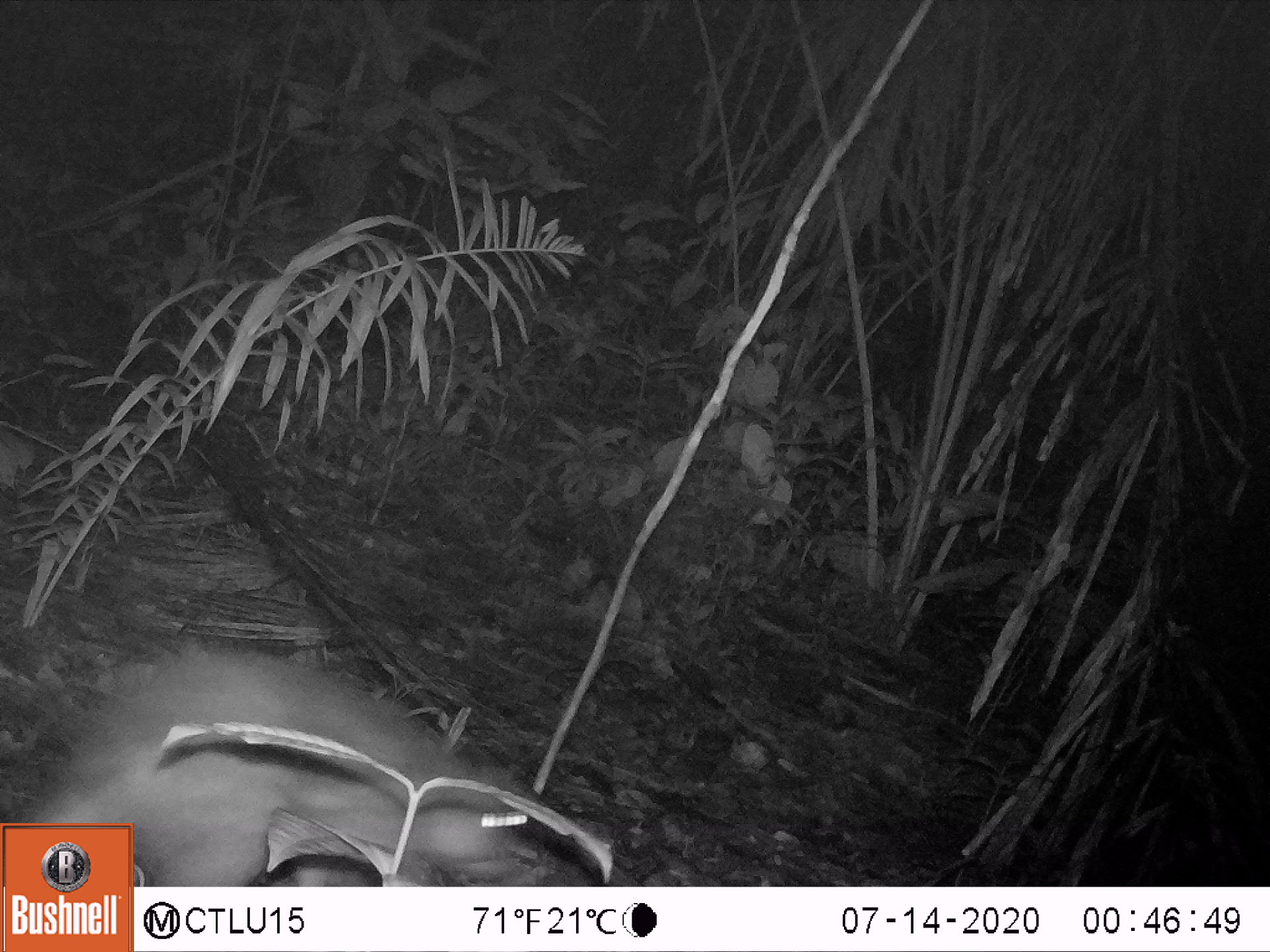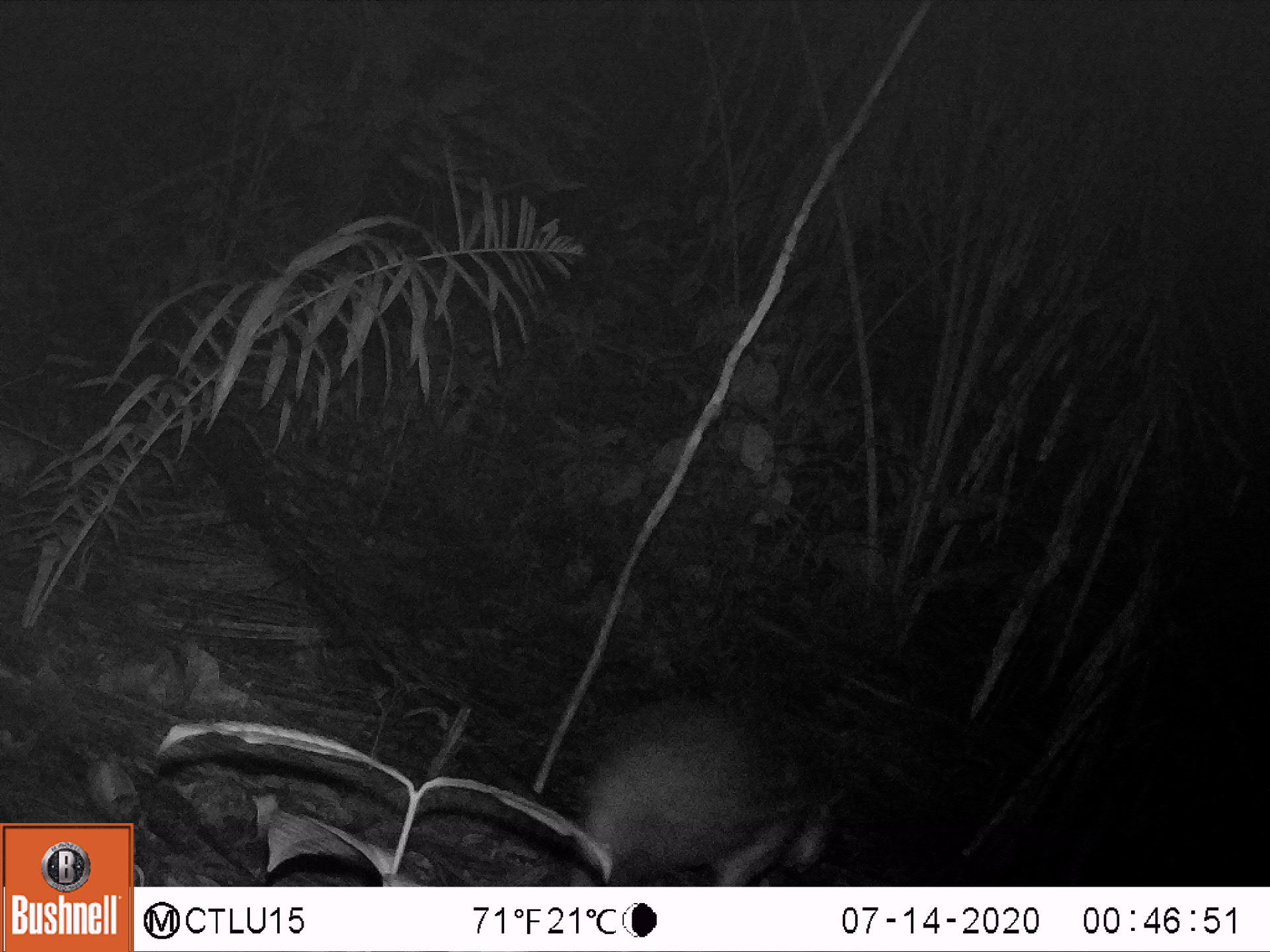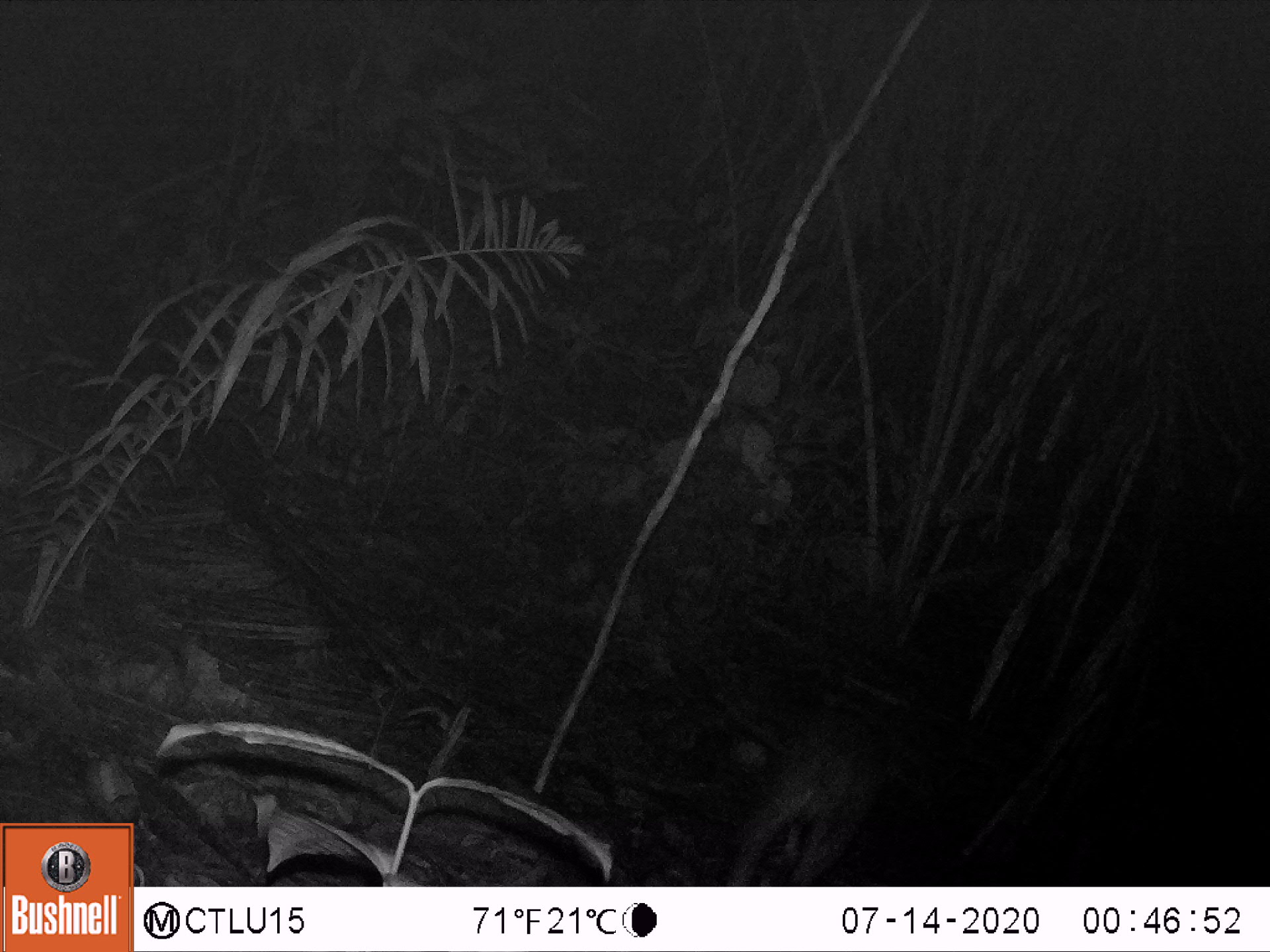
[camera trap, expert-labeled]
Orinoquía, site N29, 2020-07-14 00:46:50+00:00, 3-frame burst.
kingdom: Animalia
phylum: Chordata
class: Mammalia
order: Rodentia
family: Cuniculidae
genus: Cuniculus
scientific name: Cuniculus paca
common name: spotted paca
Spotted paca (Cuniculus paca).